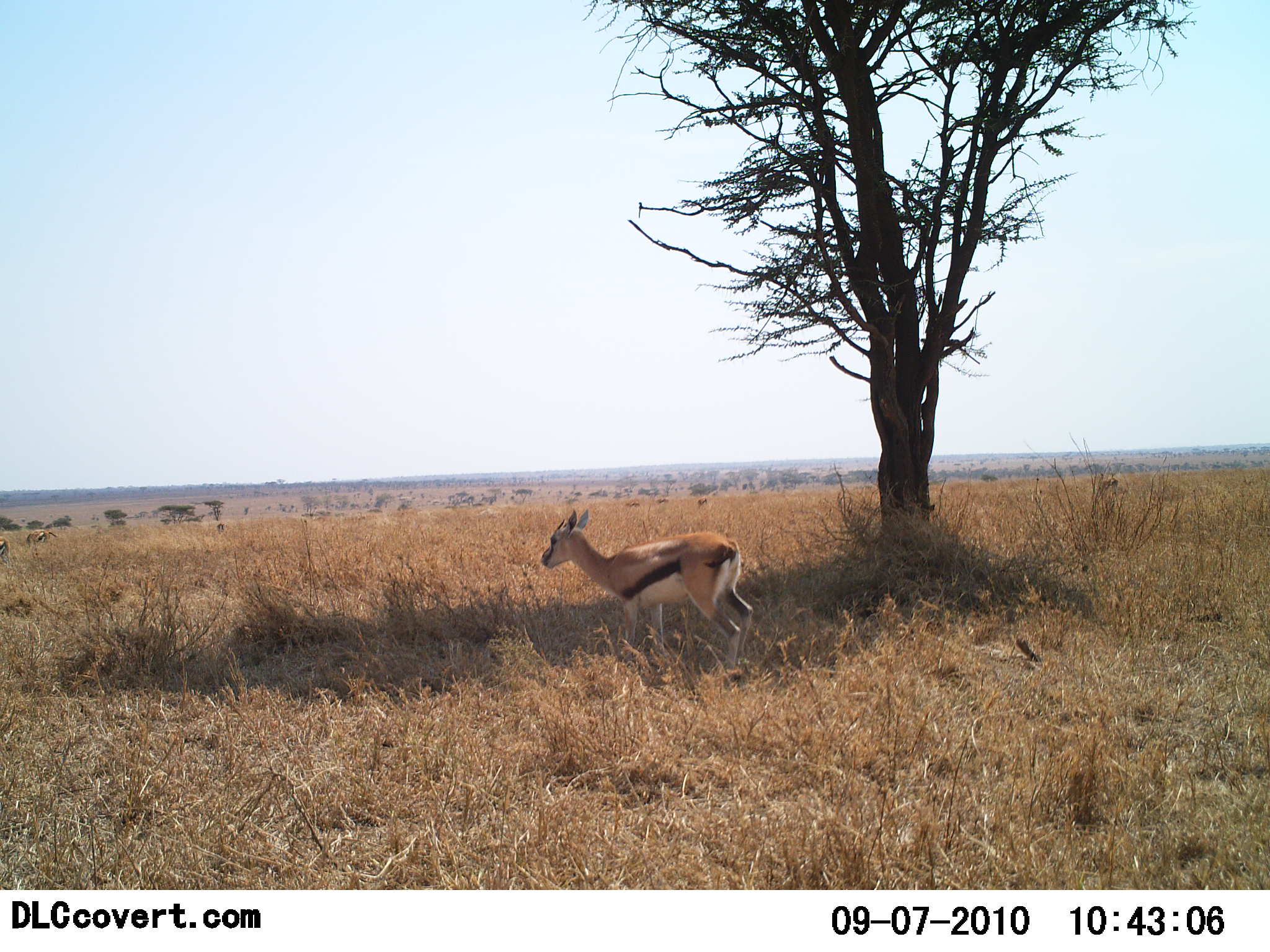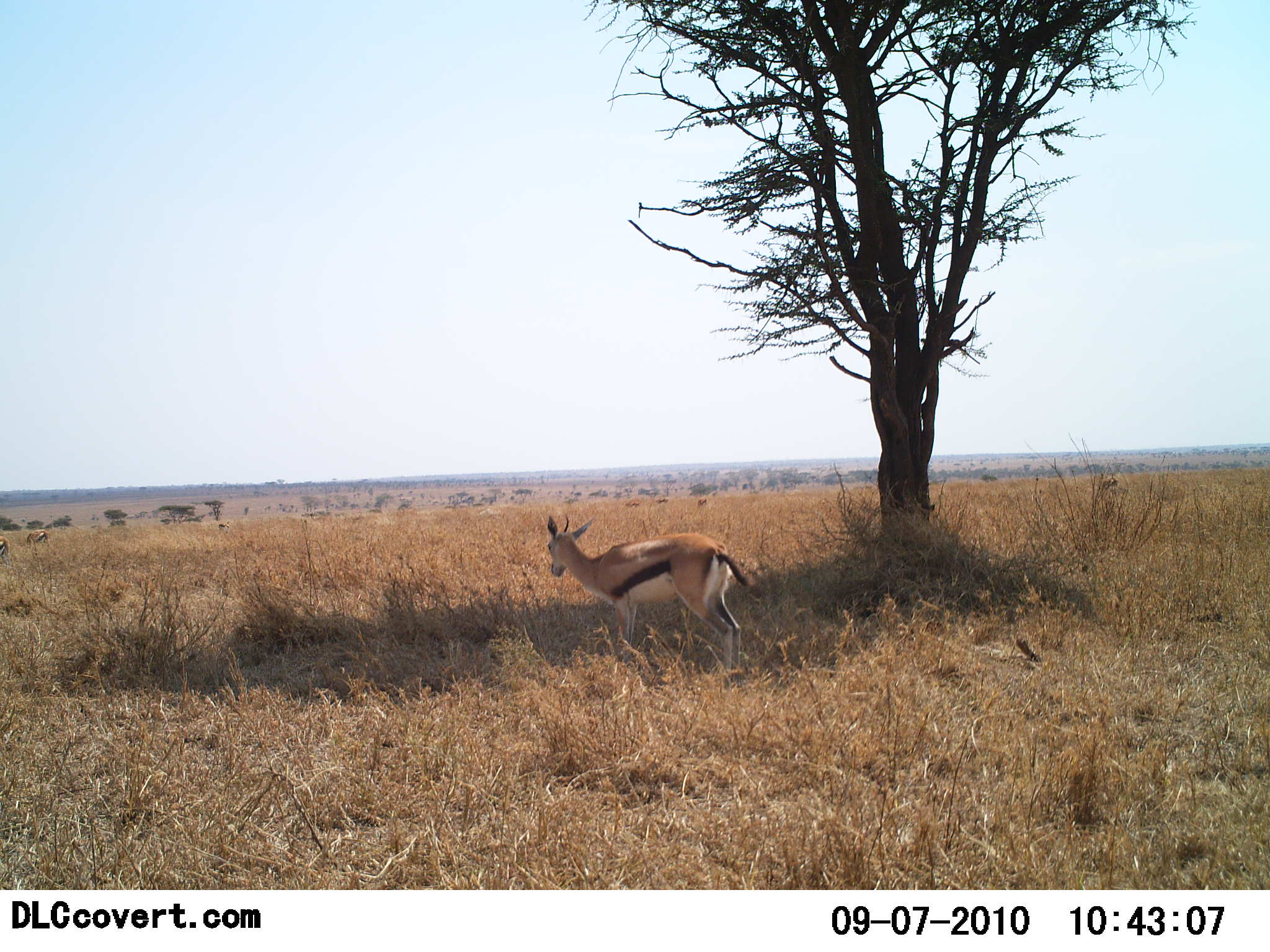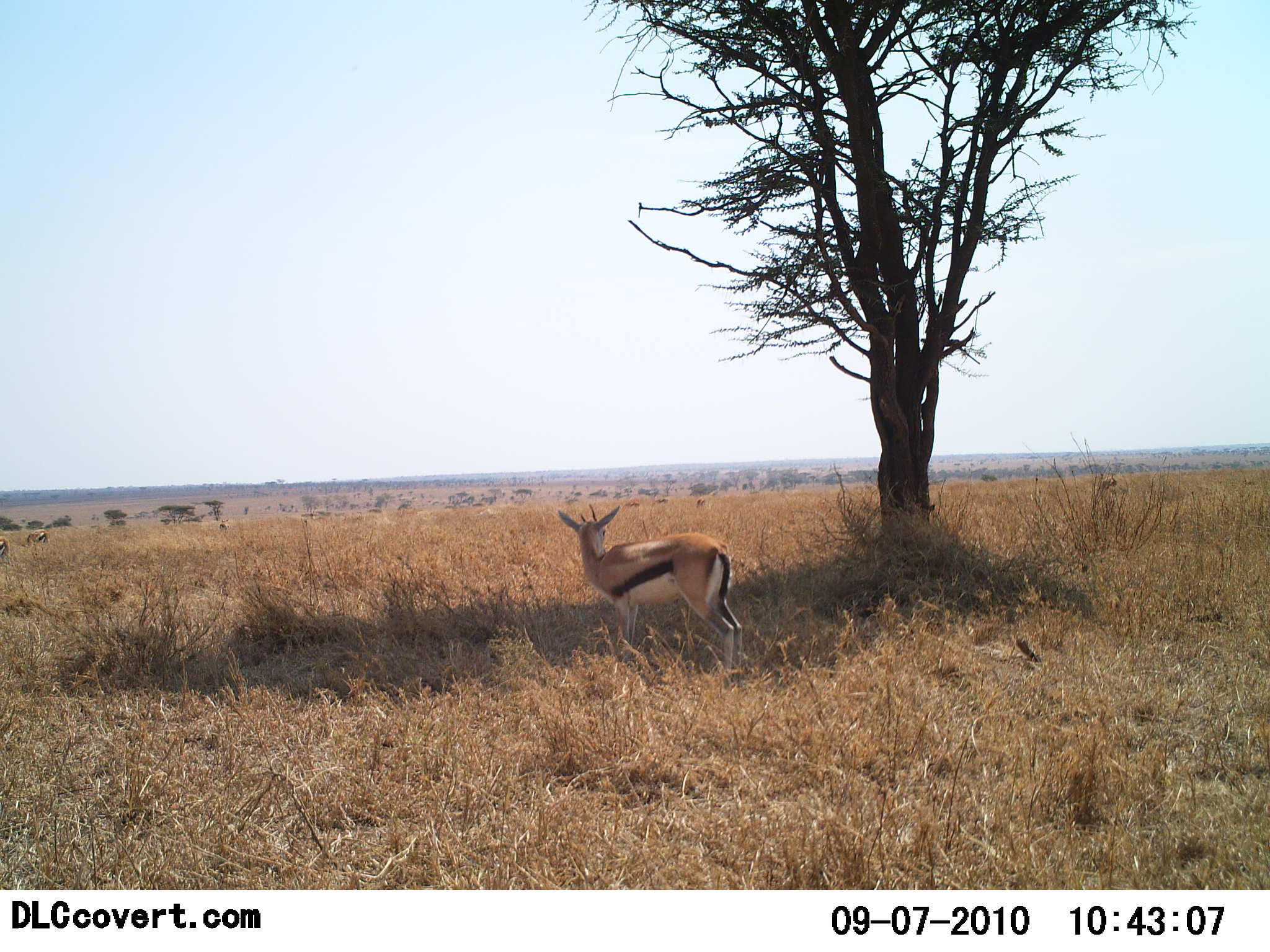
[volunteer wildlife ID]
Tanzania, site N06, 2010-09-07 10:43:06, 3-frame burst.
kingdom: Animalia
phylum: Chordata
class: Mammalia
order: Artiodactyla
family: Bovidae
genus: Eudorcas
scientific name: Eudorcas thomsonii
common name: thomson's gazelle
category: gazellethomsons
Gazellethomsons (thomson's gazelle) (Eudorcas thomsonii), count 1. Behavior (volunteer vote fractions): standing 91%, resting 0%, moving 9%, interacting 0%. Young present (vote fraction): 0%. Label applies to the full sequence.